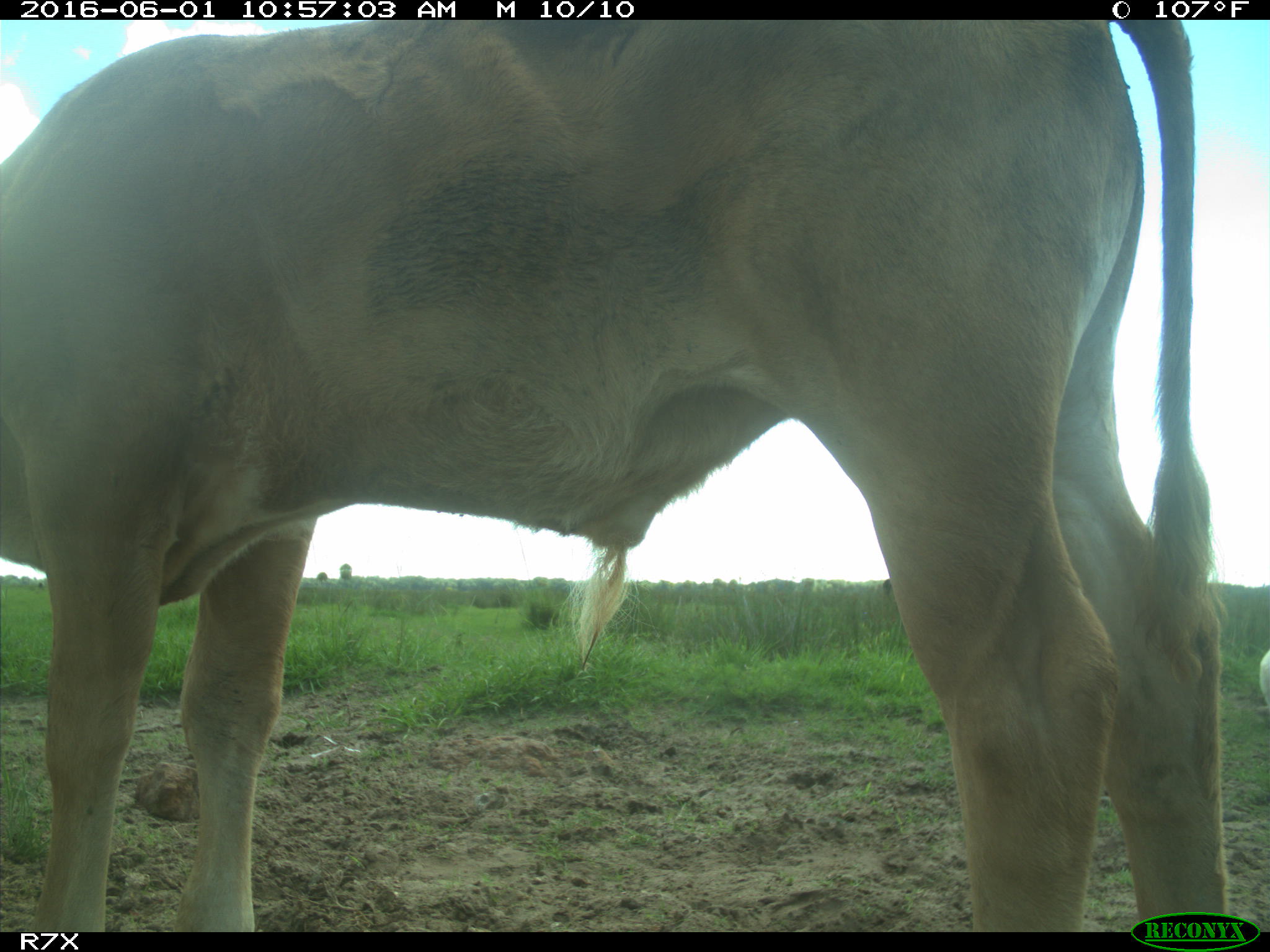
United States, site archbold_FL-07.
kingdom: Animalia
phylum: Chordata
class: Mammalia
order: Artiodactyla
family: Bovidae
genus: Bos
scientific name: Bos taurus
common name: domestic cow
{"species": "Bos taurus (domestic cow)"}